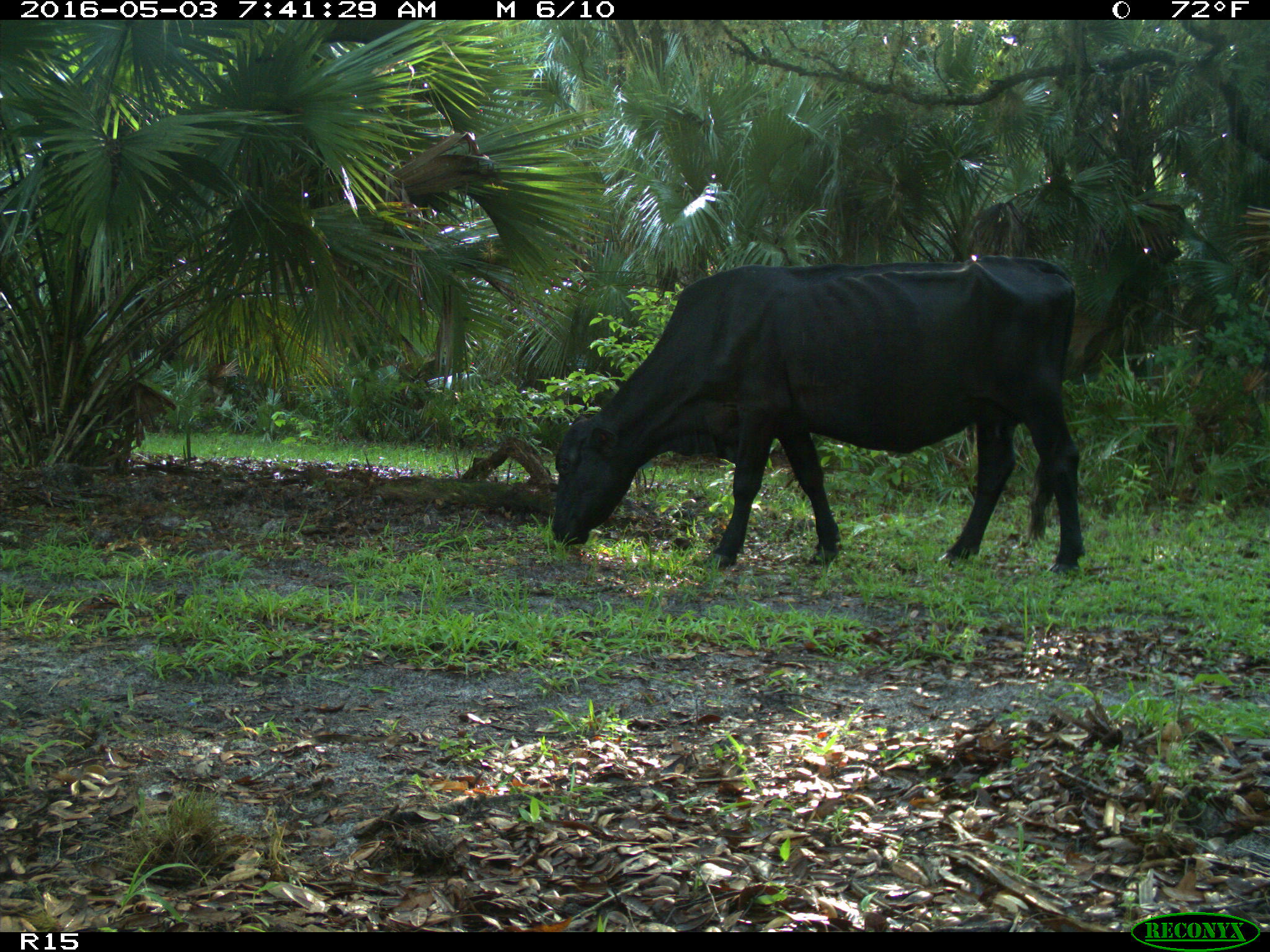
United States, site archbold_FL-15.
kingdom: Animalia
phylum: Chordata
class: Mammalia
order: Artiodactyla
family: Bovidae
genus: Bos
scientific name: Bos taurus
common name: domestic cow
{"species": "Bos taurus (domestic cow)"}